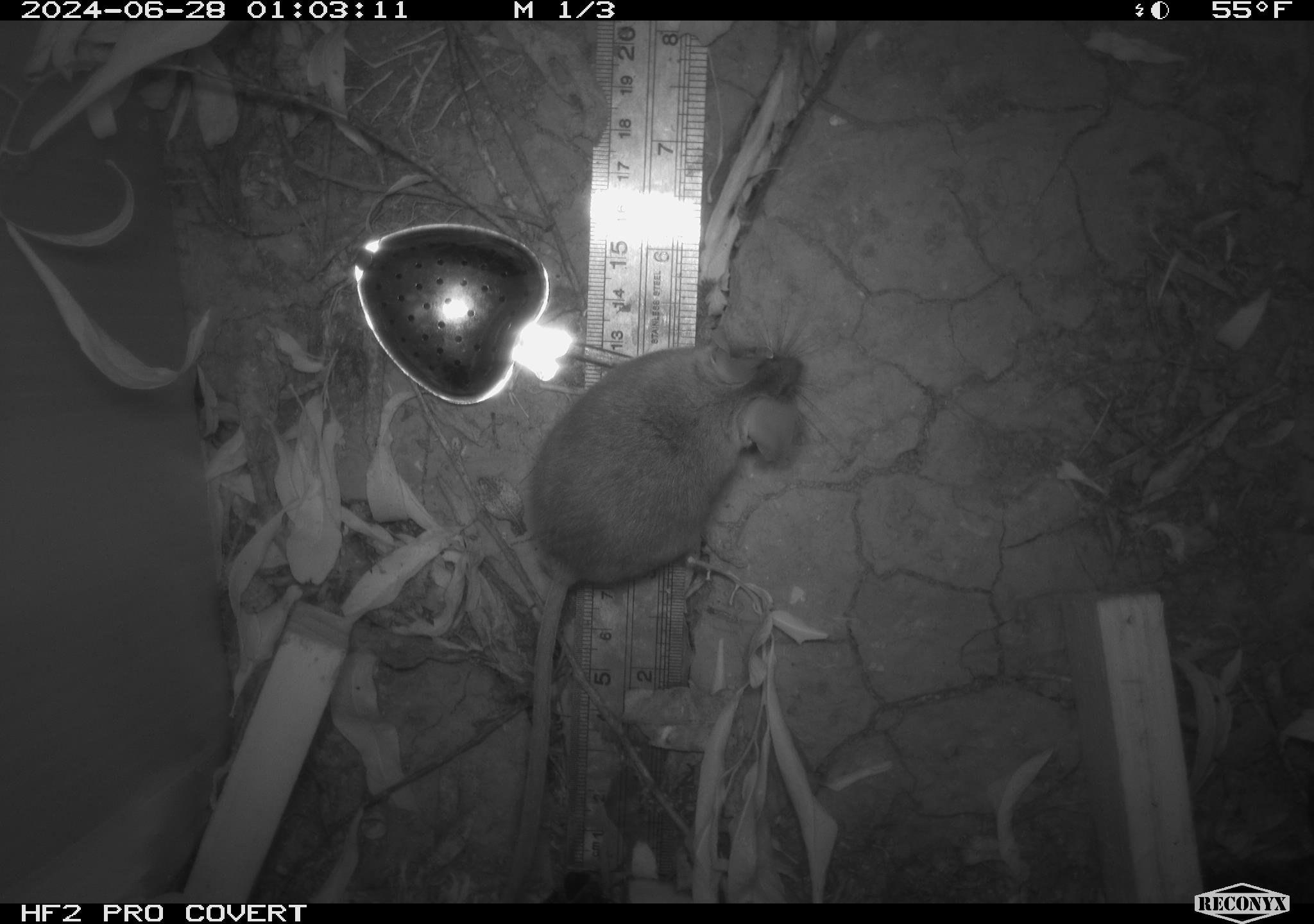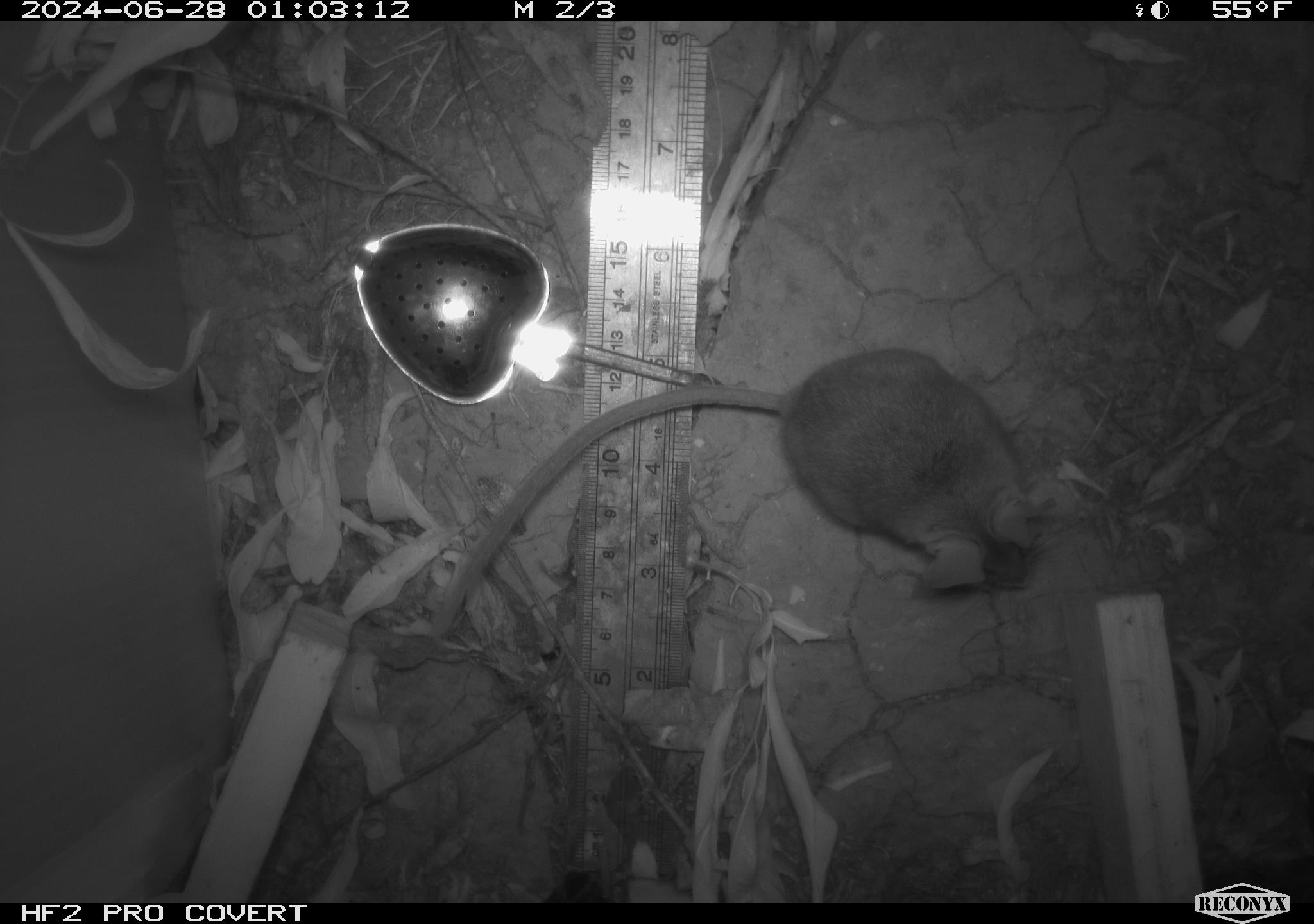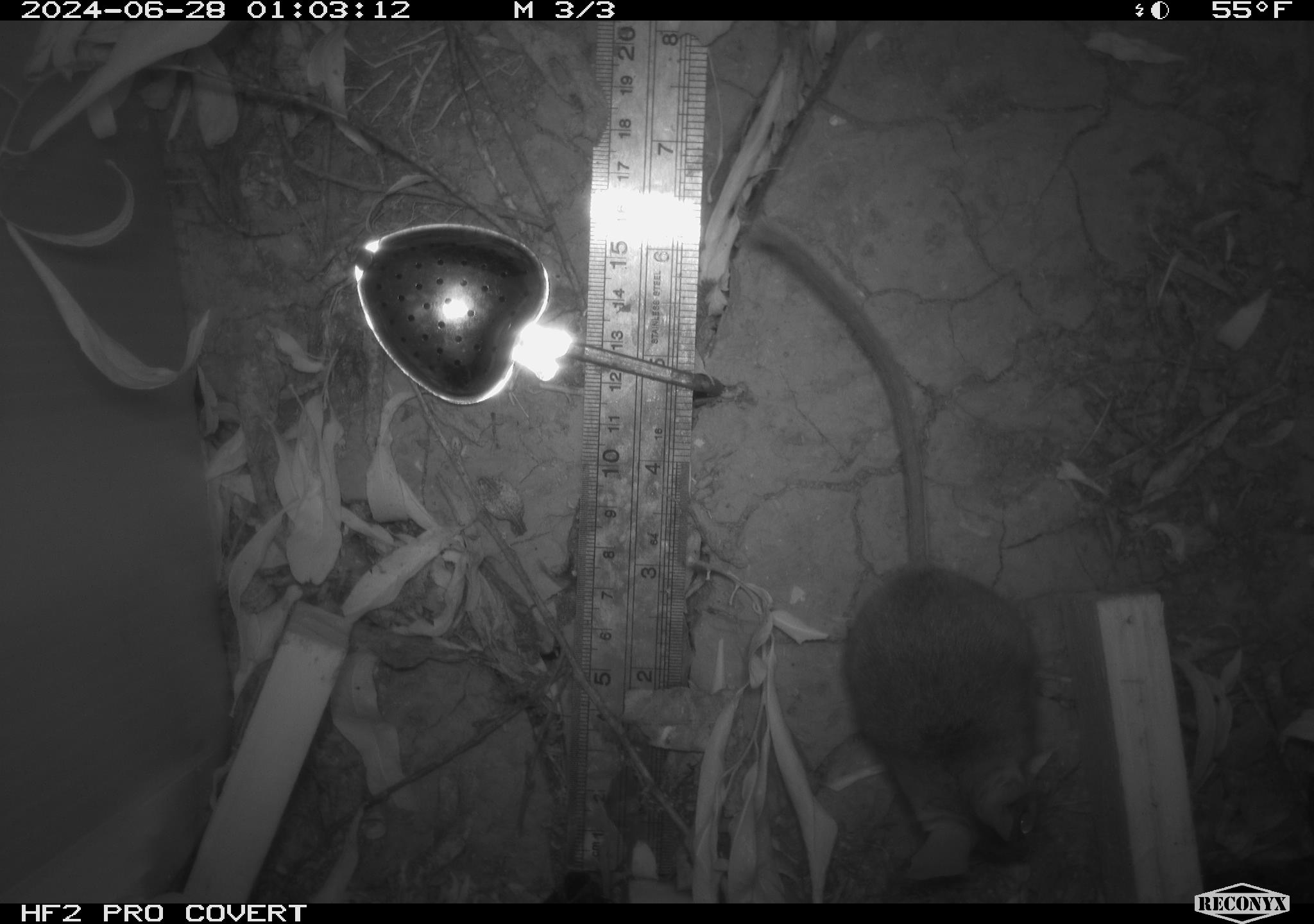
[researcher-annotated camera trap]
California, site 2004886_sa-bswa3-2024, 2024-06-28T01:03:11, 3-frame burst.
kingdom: Animalia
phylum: Chordata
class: Mammalia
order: Rodentia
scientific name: Rodentia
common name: mouse species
Mouse species (Rodentia).